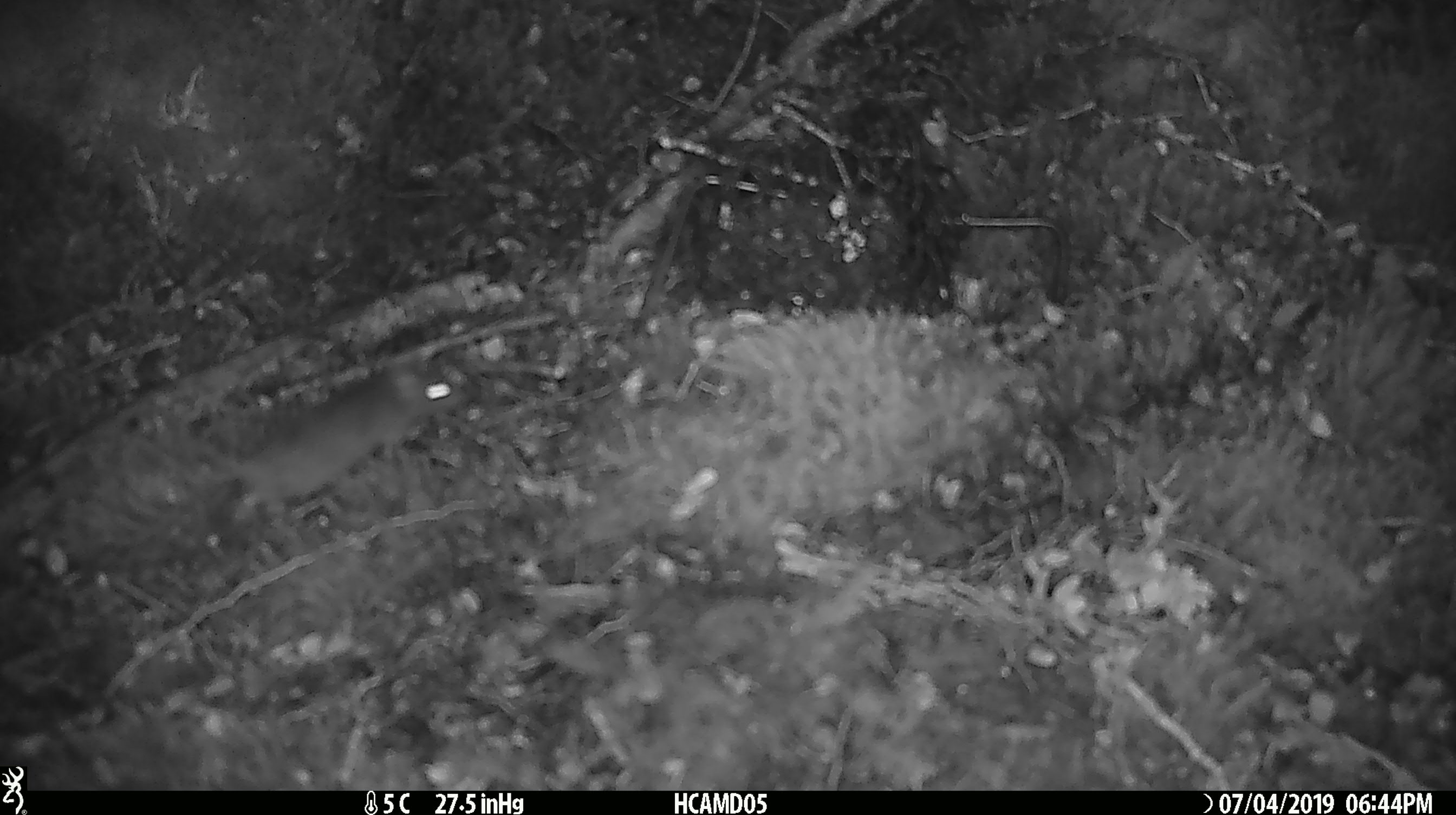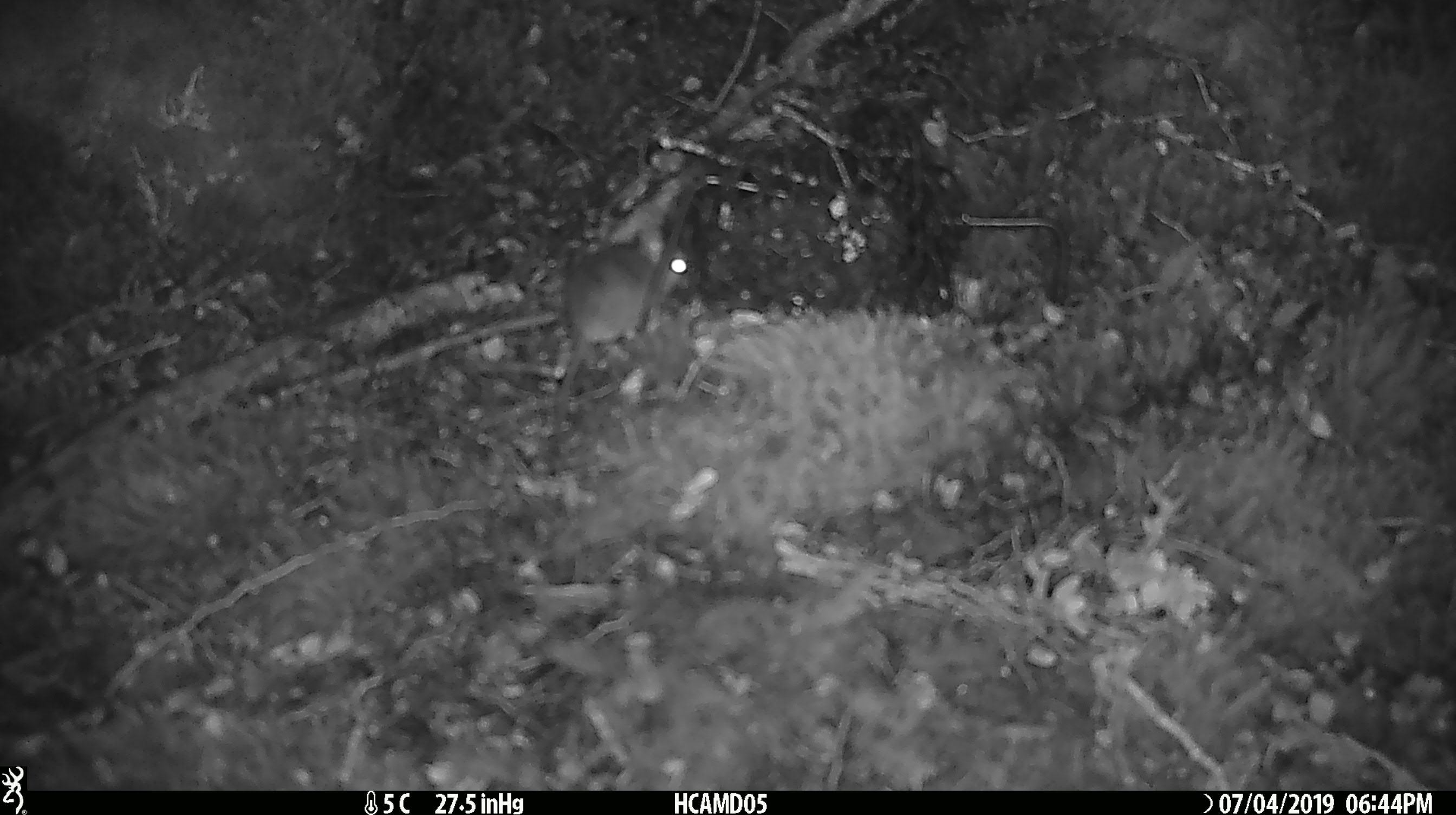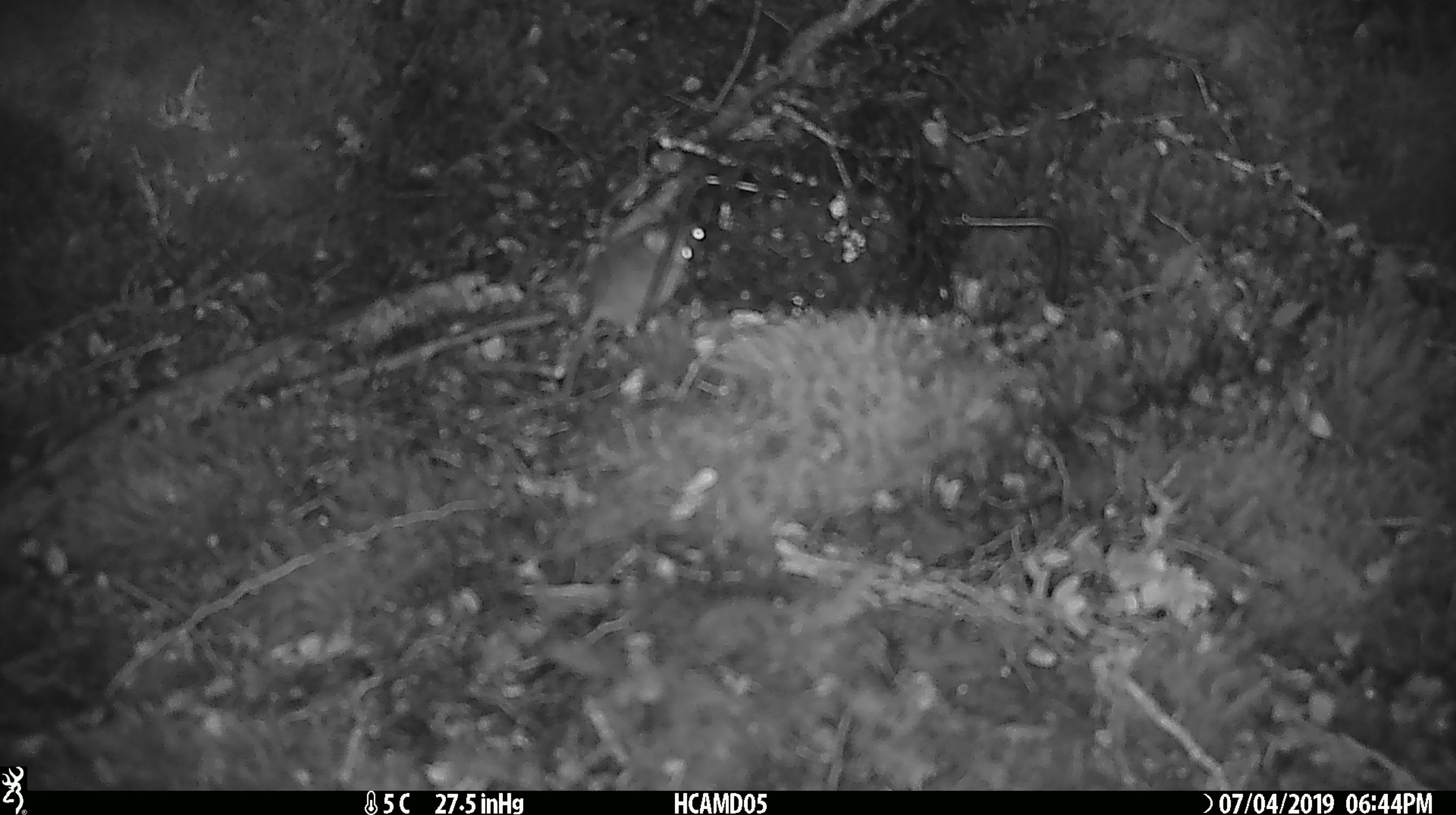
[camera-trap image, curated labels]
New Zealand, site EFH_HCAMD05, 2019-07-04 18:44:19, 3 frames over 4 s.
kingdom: Animalia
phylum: Chordata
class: Mammalia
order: Rodentia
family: Muridae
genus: Mus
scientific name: Mus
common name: mouse